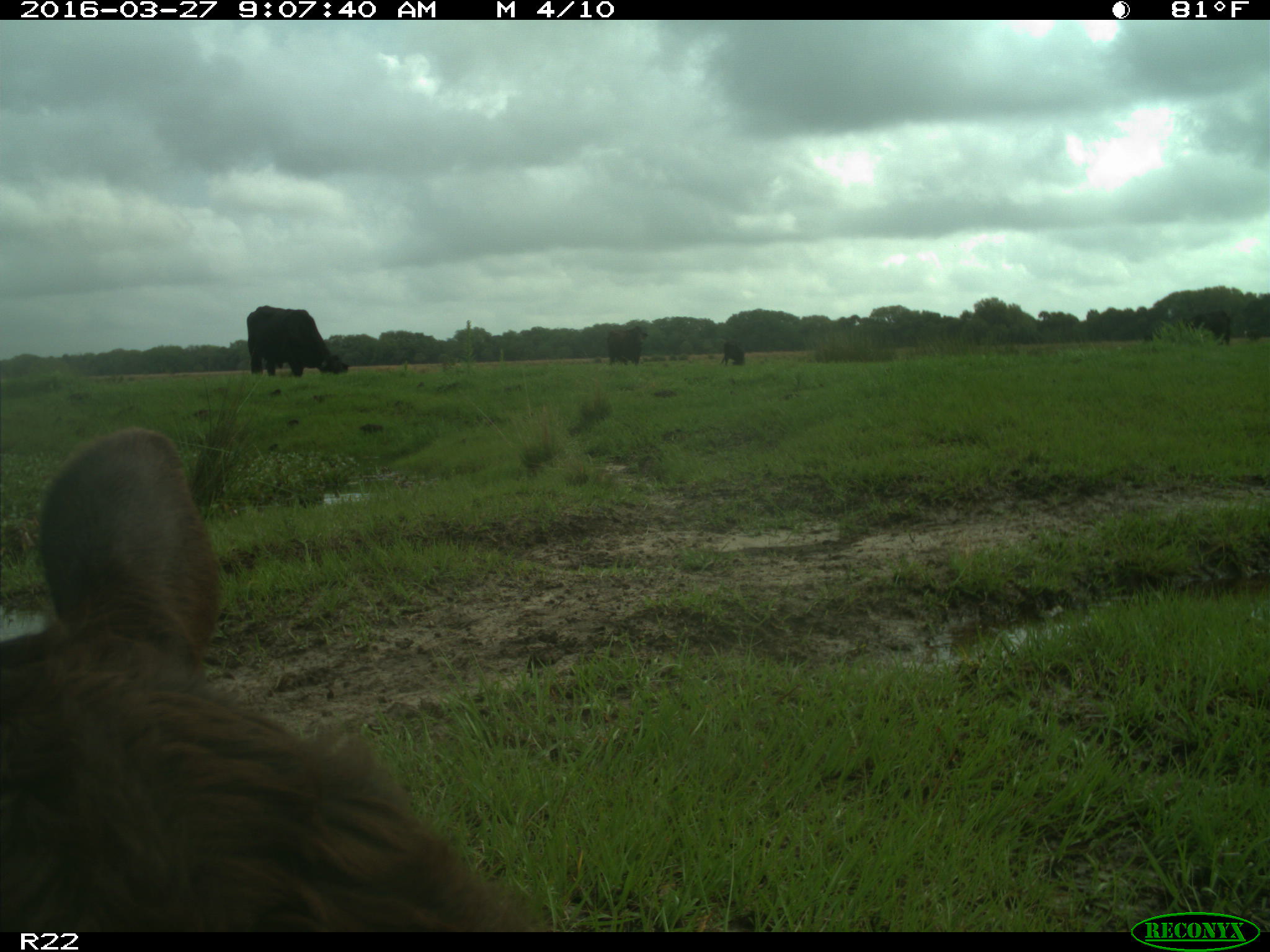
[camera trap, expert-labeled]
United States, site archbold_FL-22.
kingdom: Animalia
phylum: Chordata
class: Mammalia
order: Artiodactyla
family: Bovidae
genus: Bos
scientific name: Bos taurus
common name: domestic cow